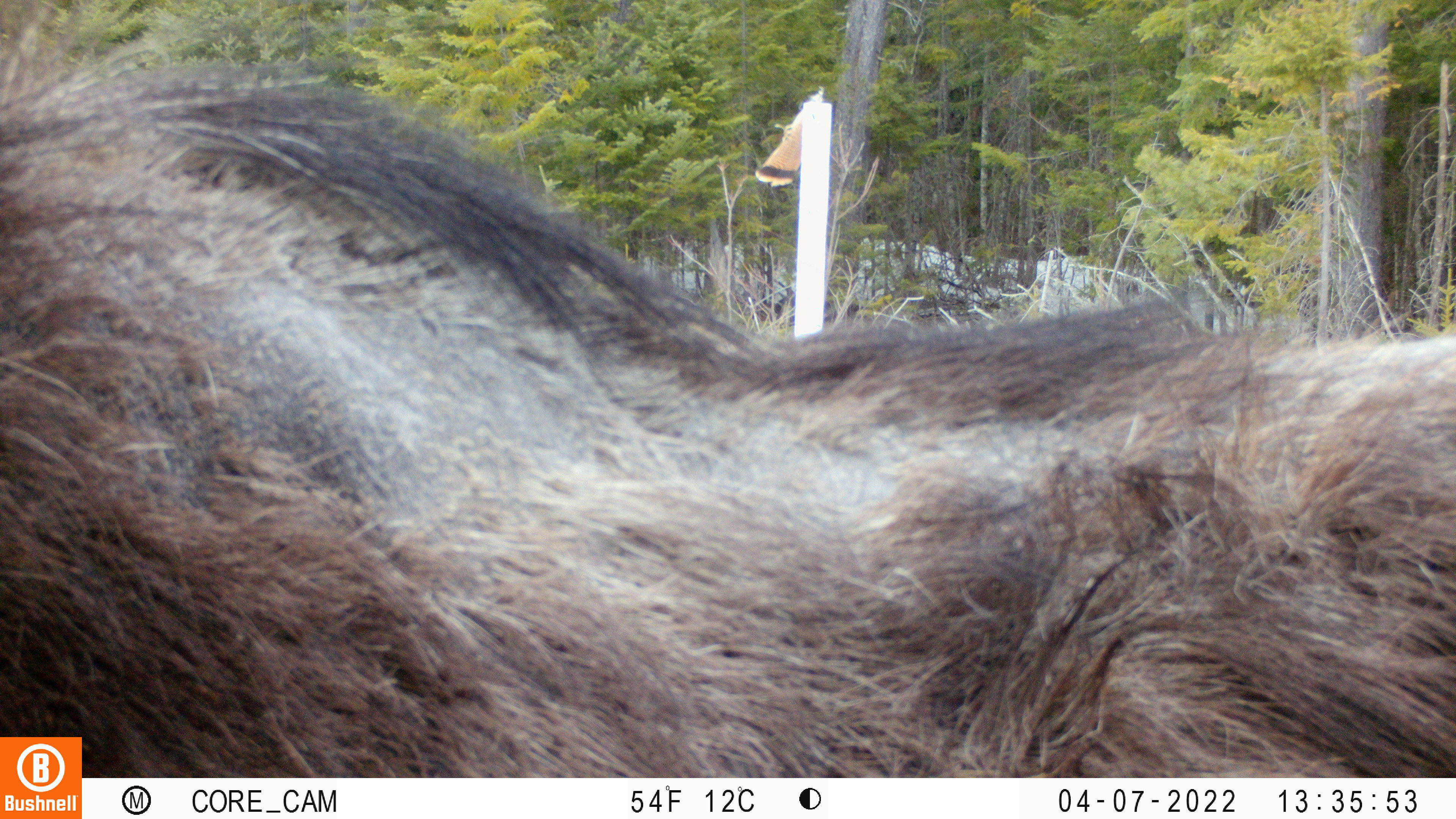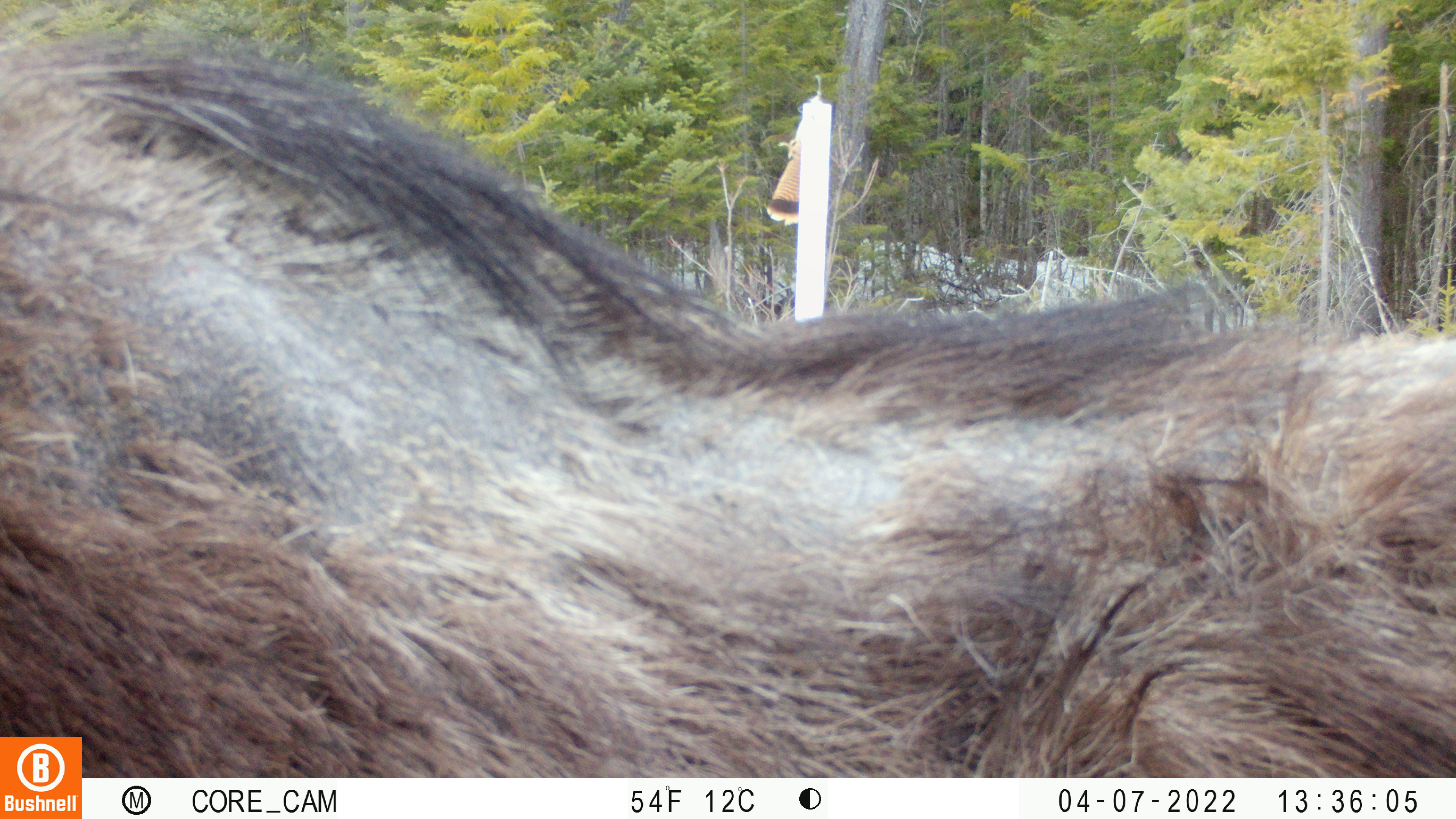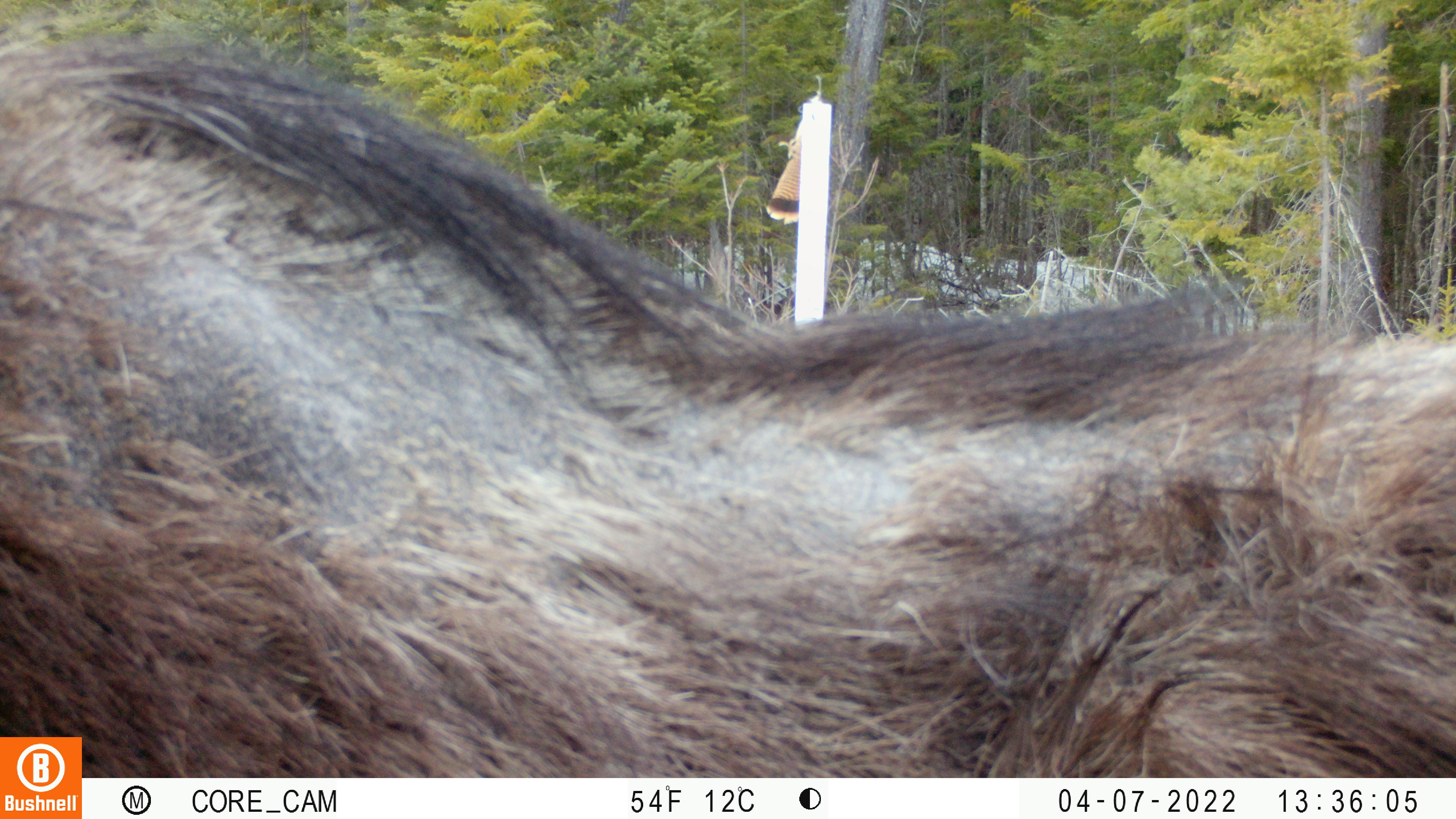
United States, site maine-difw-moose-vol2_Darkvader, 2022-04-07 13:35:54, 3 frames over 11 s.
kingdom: Animalia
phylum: Chordata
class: Mammalia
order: Artiodactyla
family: Cervidae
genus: Alces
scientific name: Alces alces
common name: moose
Moose (Alces alces).